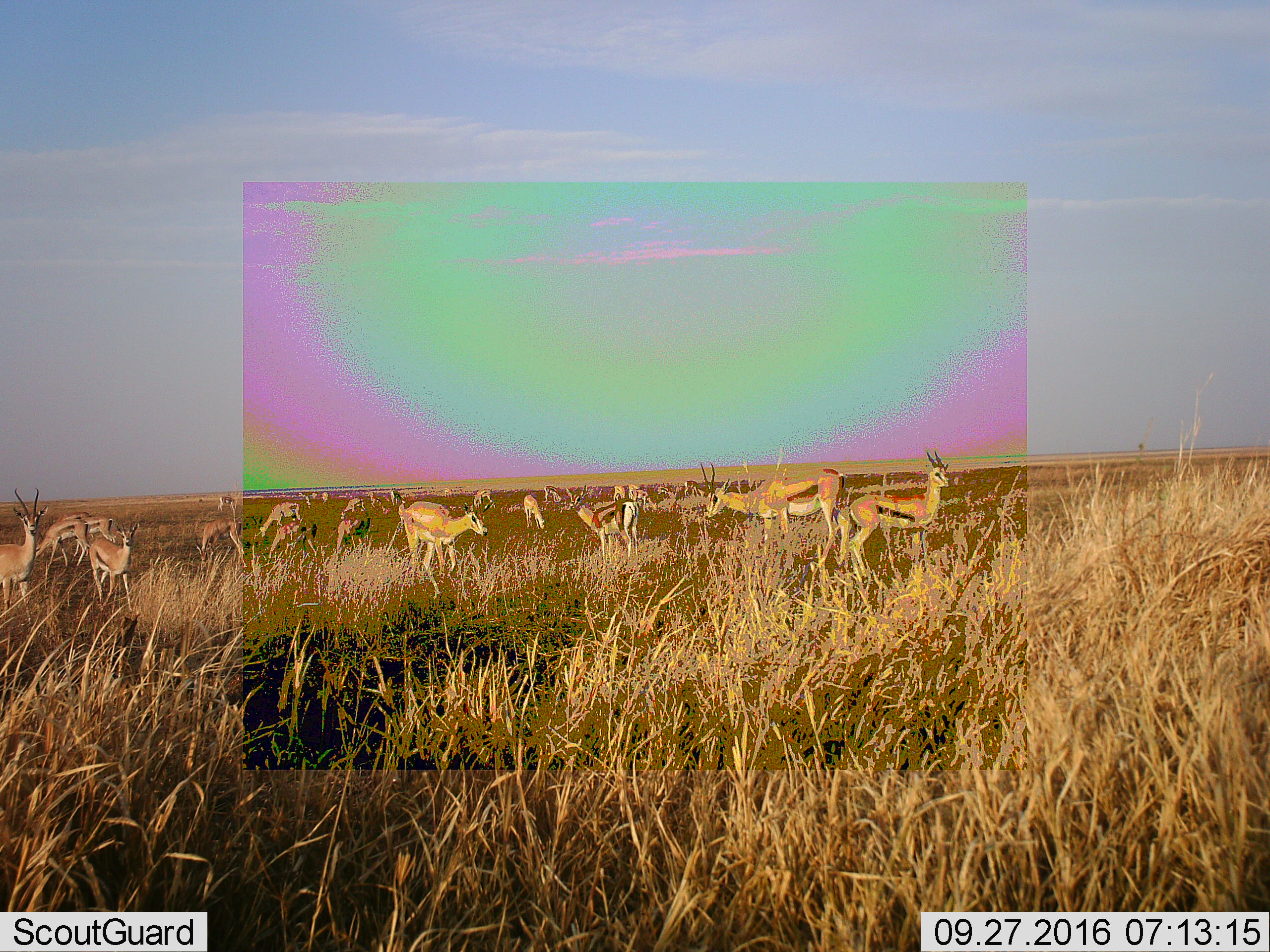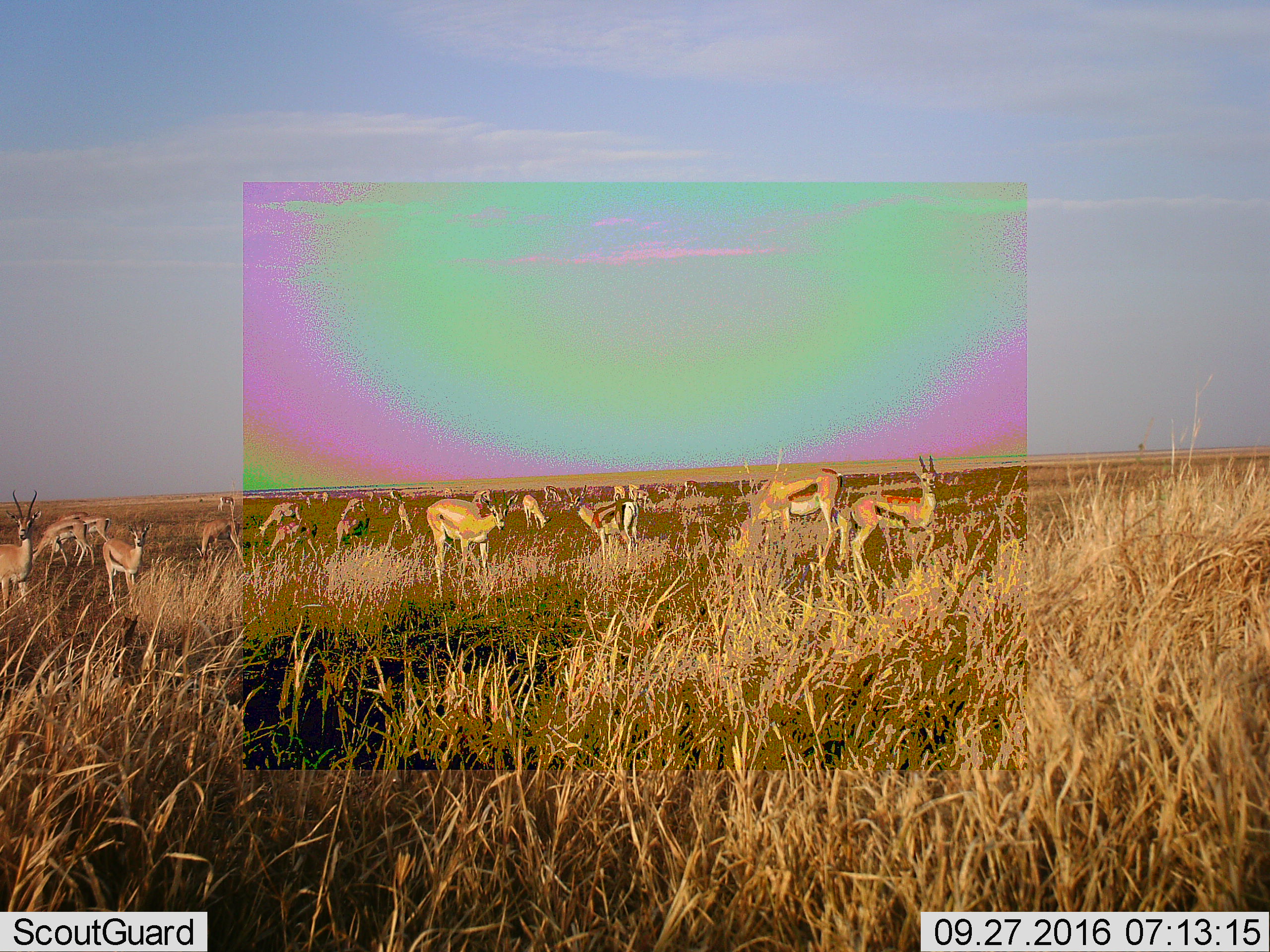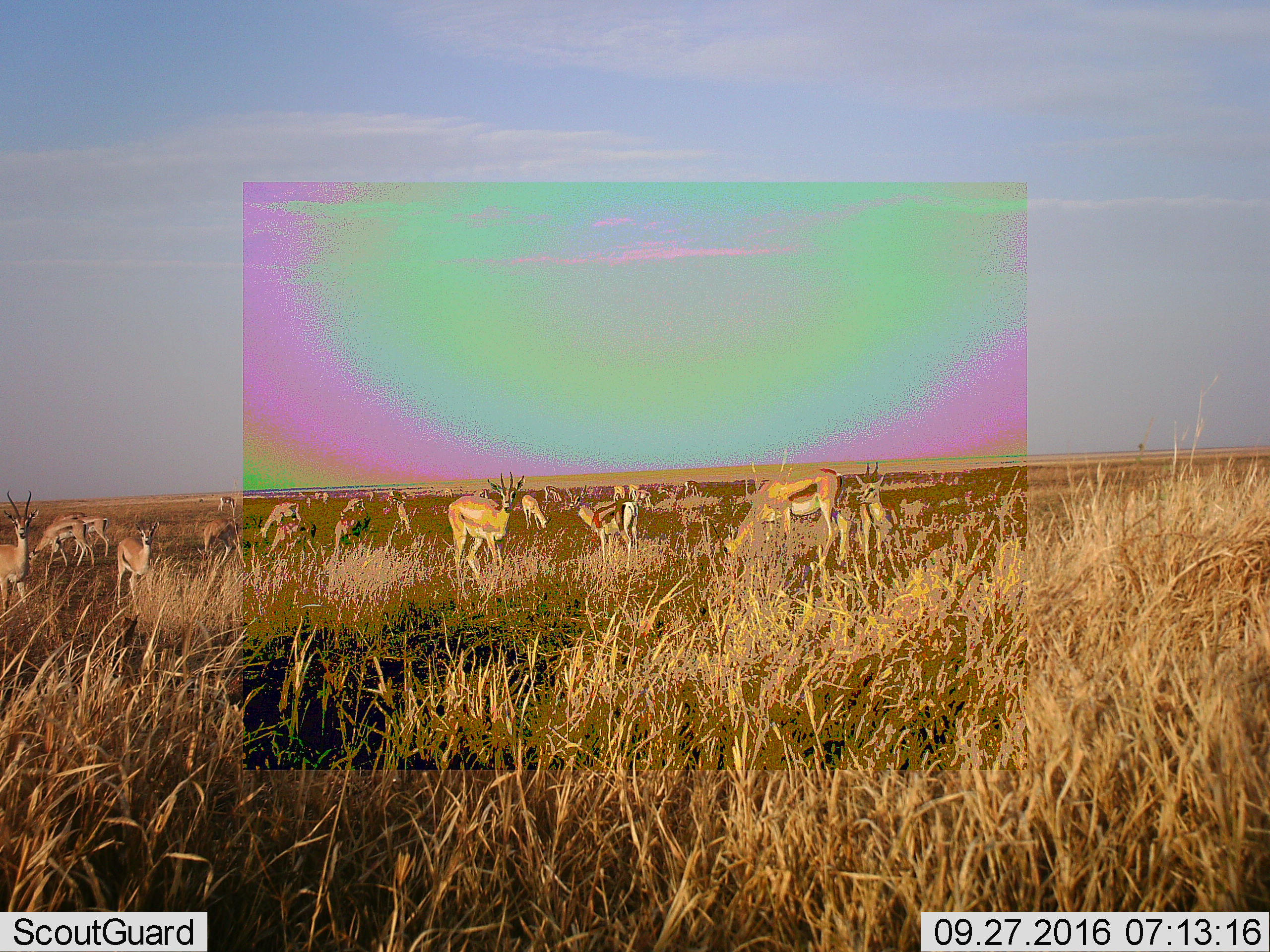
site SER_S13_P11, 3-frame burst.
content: unidentified animal